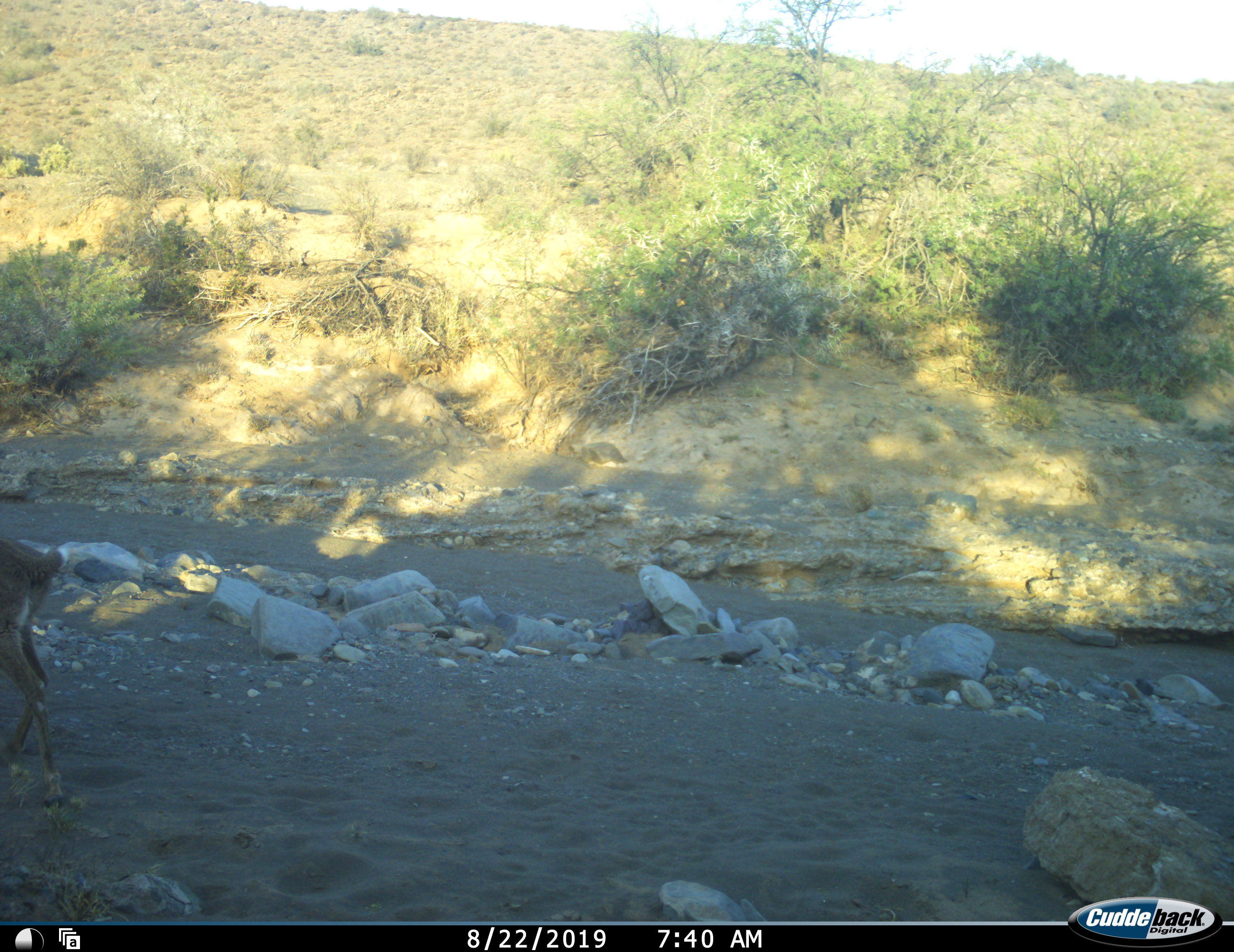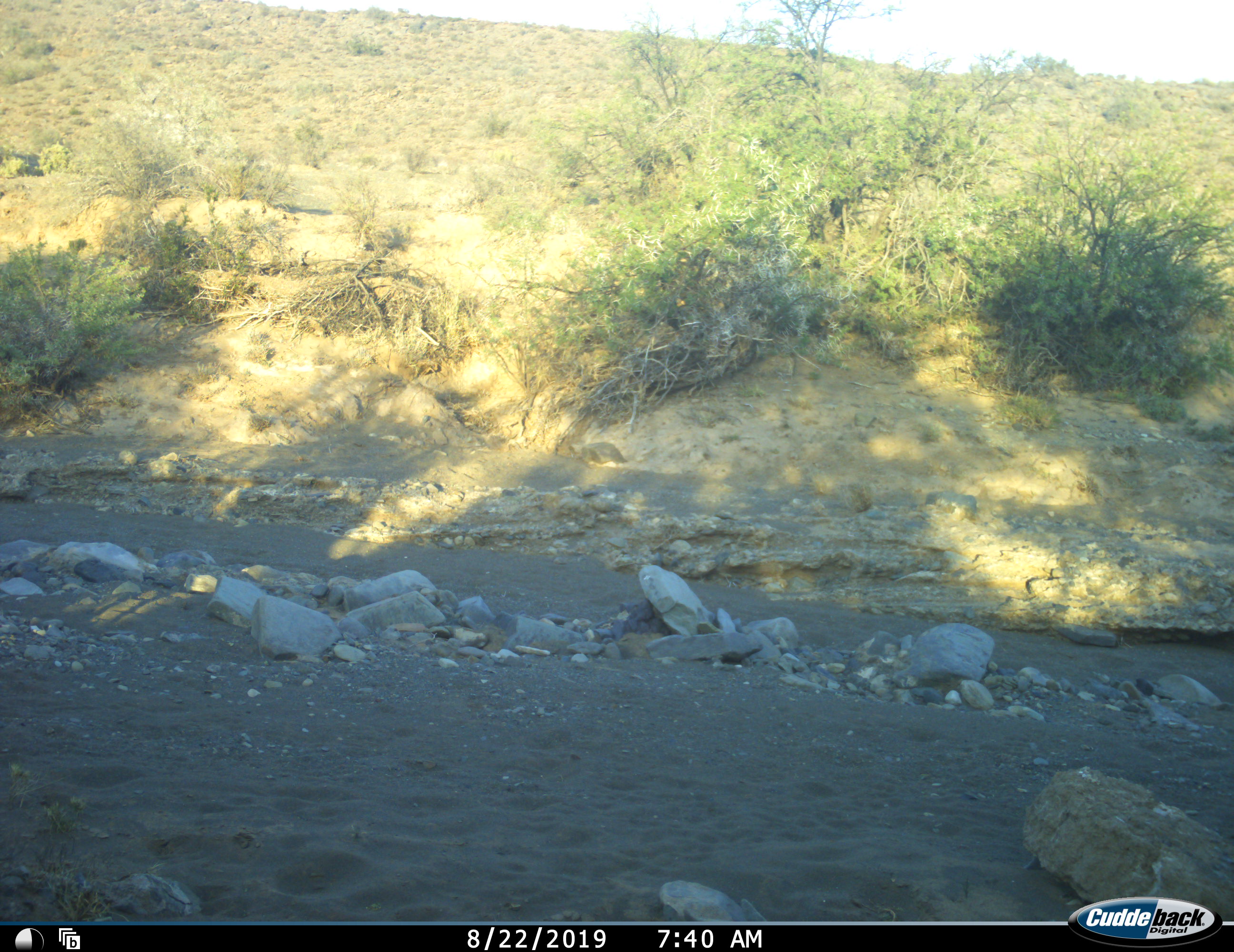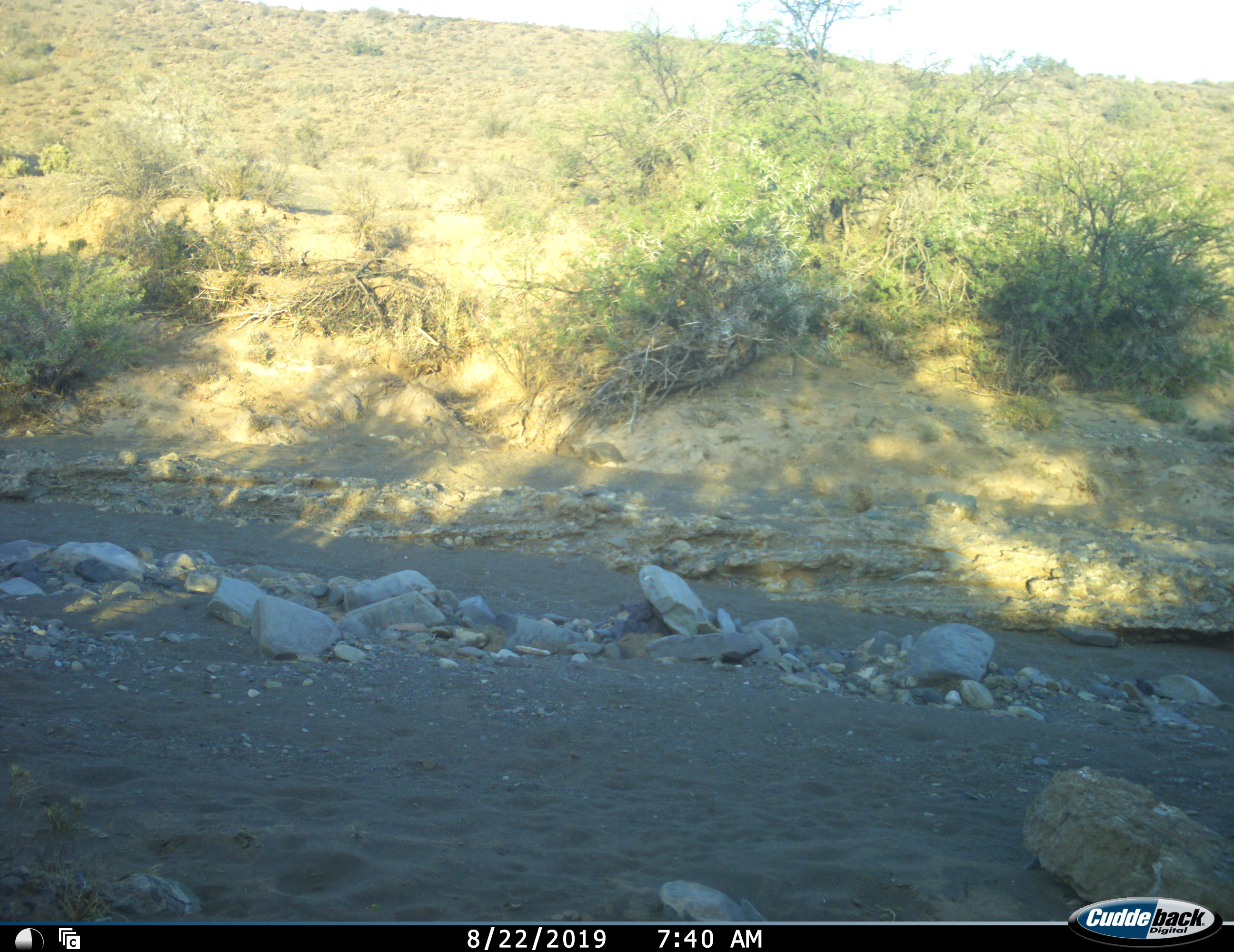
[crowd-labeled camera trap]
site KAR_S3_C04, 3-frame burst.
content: unidentified animal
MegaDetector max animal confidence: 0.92